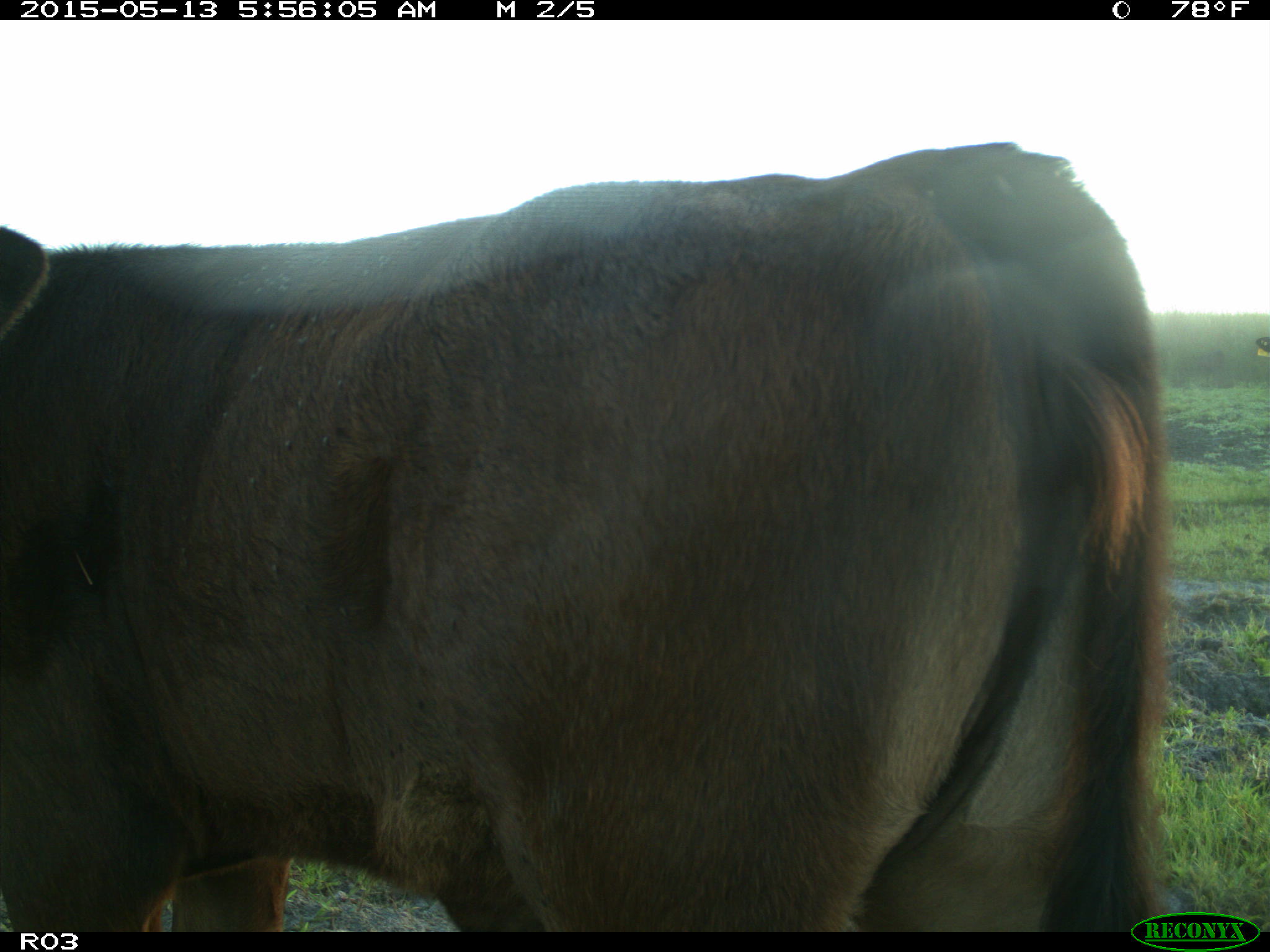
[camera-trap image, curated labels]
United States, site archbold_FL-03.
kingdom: Animalia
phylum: Chordata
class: Mammalia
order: Artiodactyla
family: Bovidae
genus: Bos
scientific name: Bos taurus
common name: domestic cow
Bos taurus (domestic cow).